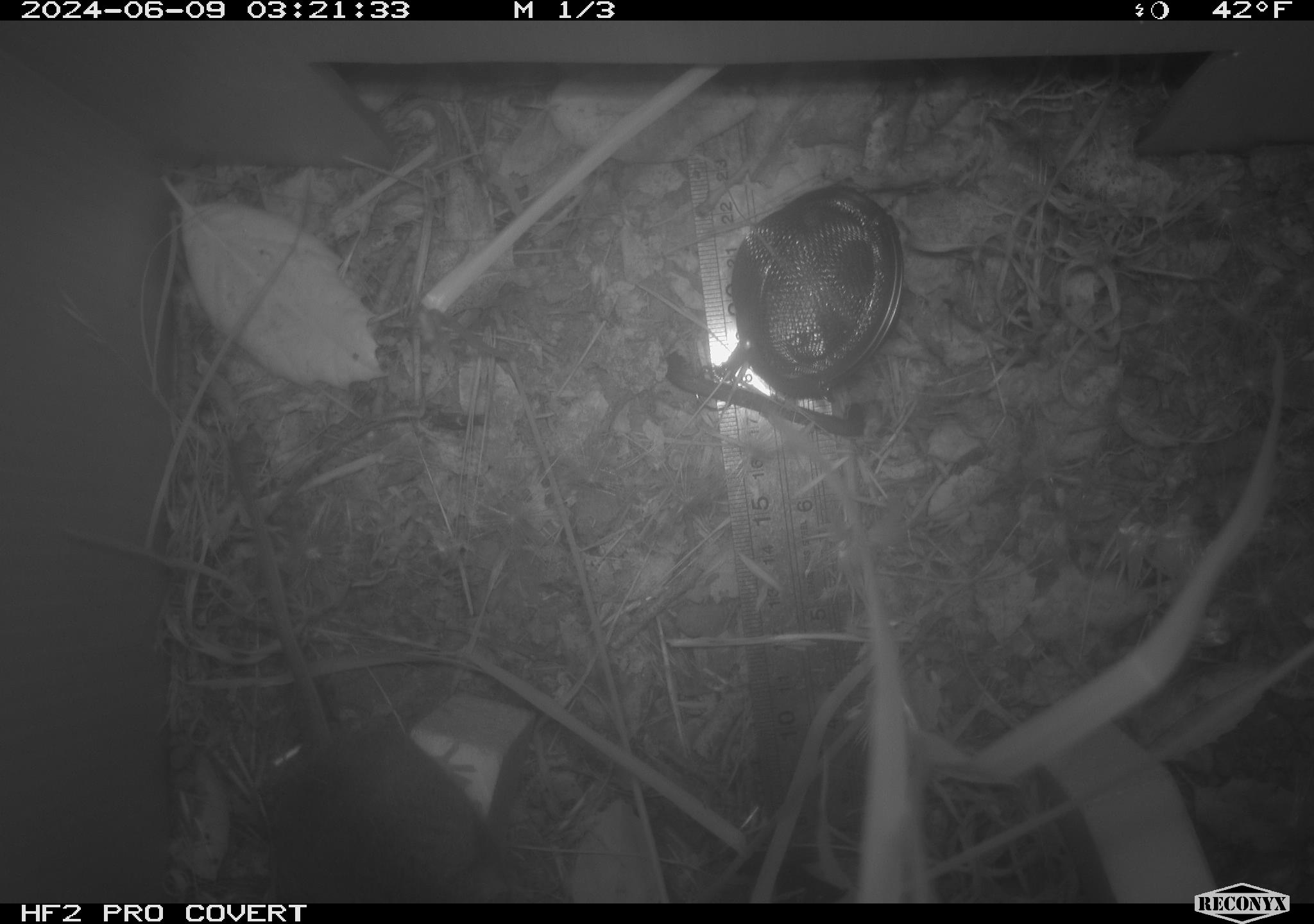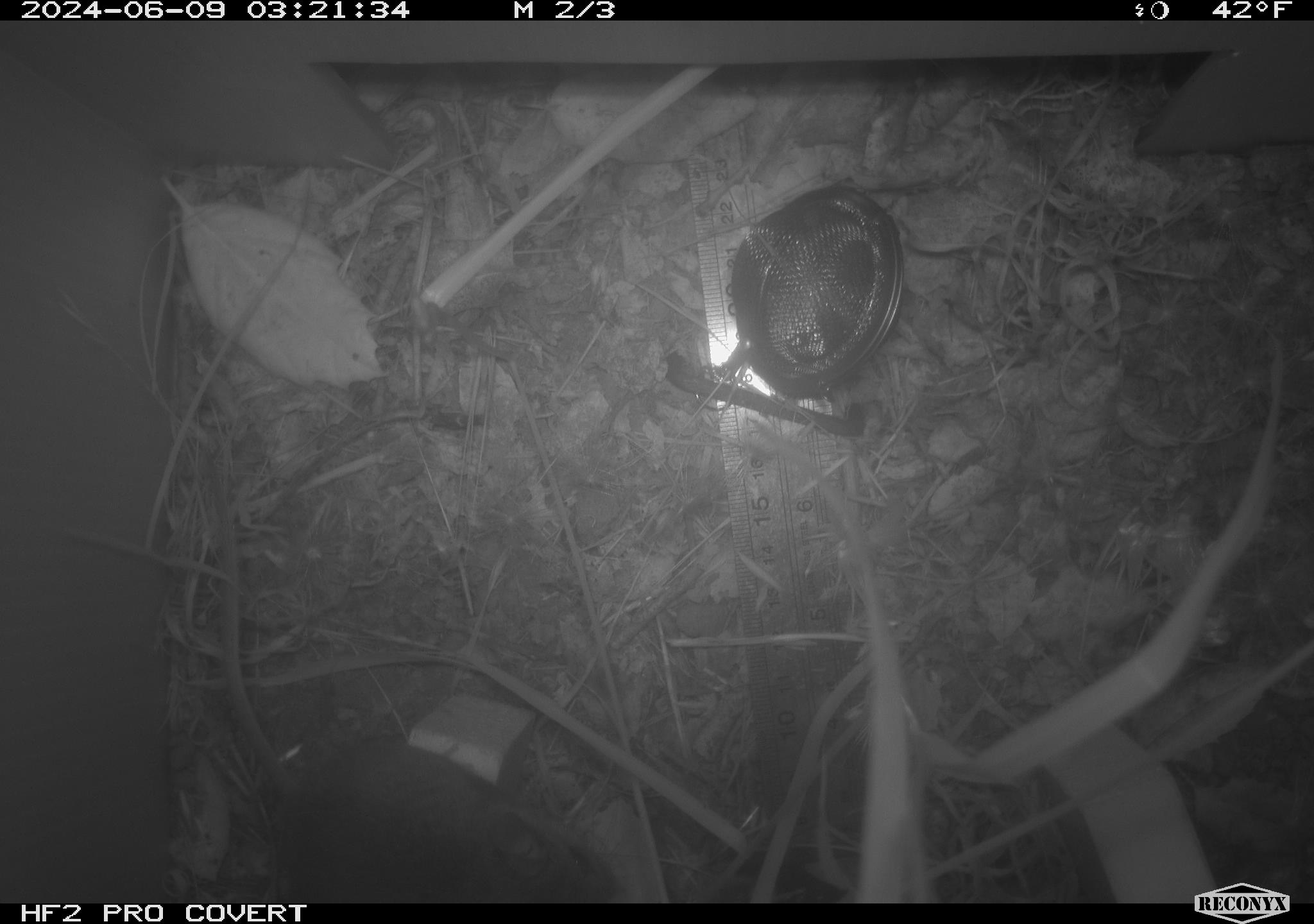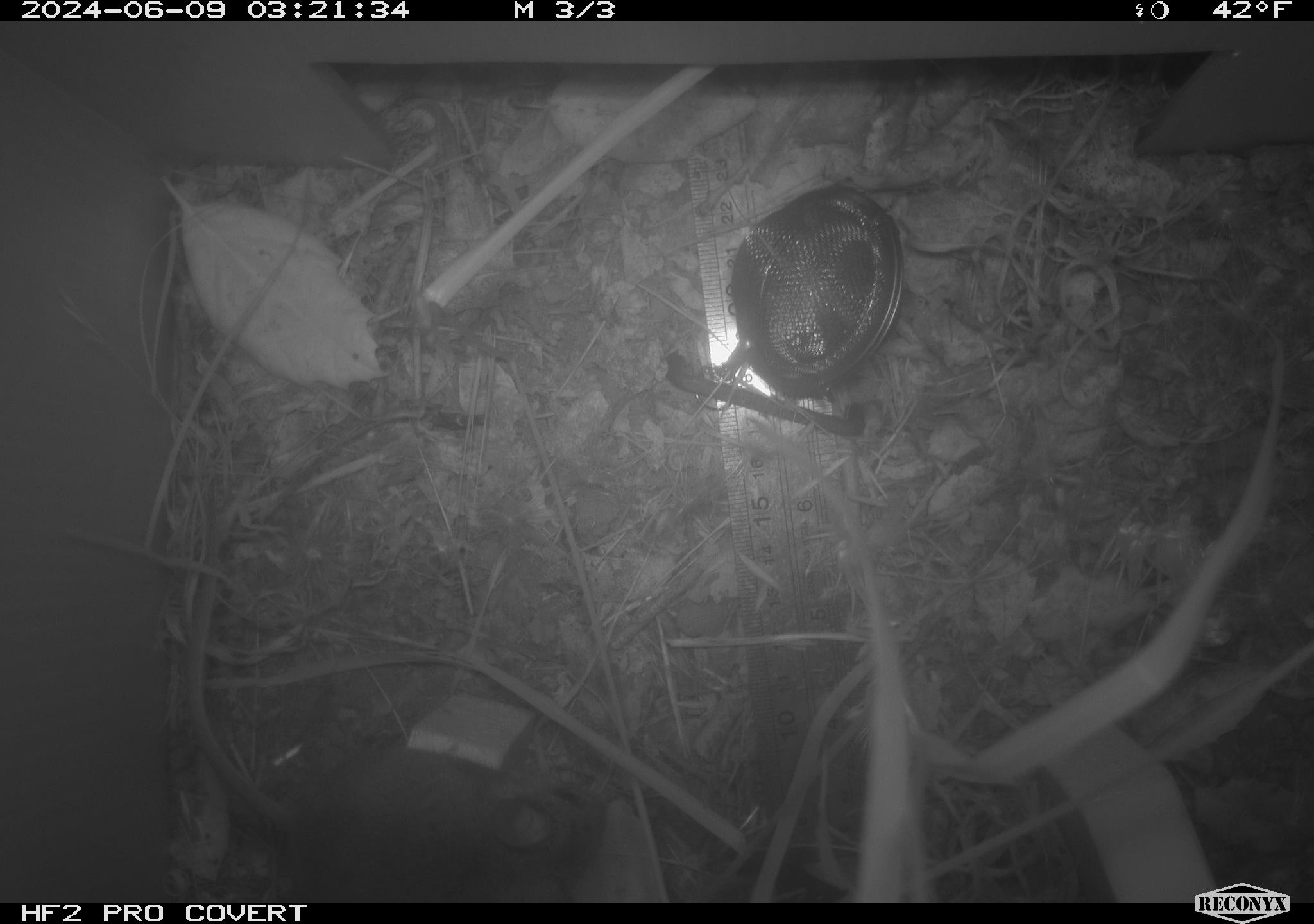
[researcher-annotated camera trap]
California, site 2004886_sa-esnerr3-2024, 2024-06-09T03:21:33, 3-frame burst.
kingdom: Animalia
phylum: Chordata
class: Mammalia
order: Rodentia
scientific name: Rodentia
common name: rodent